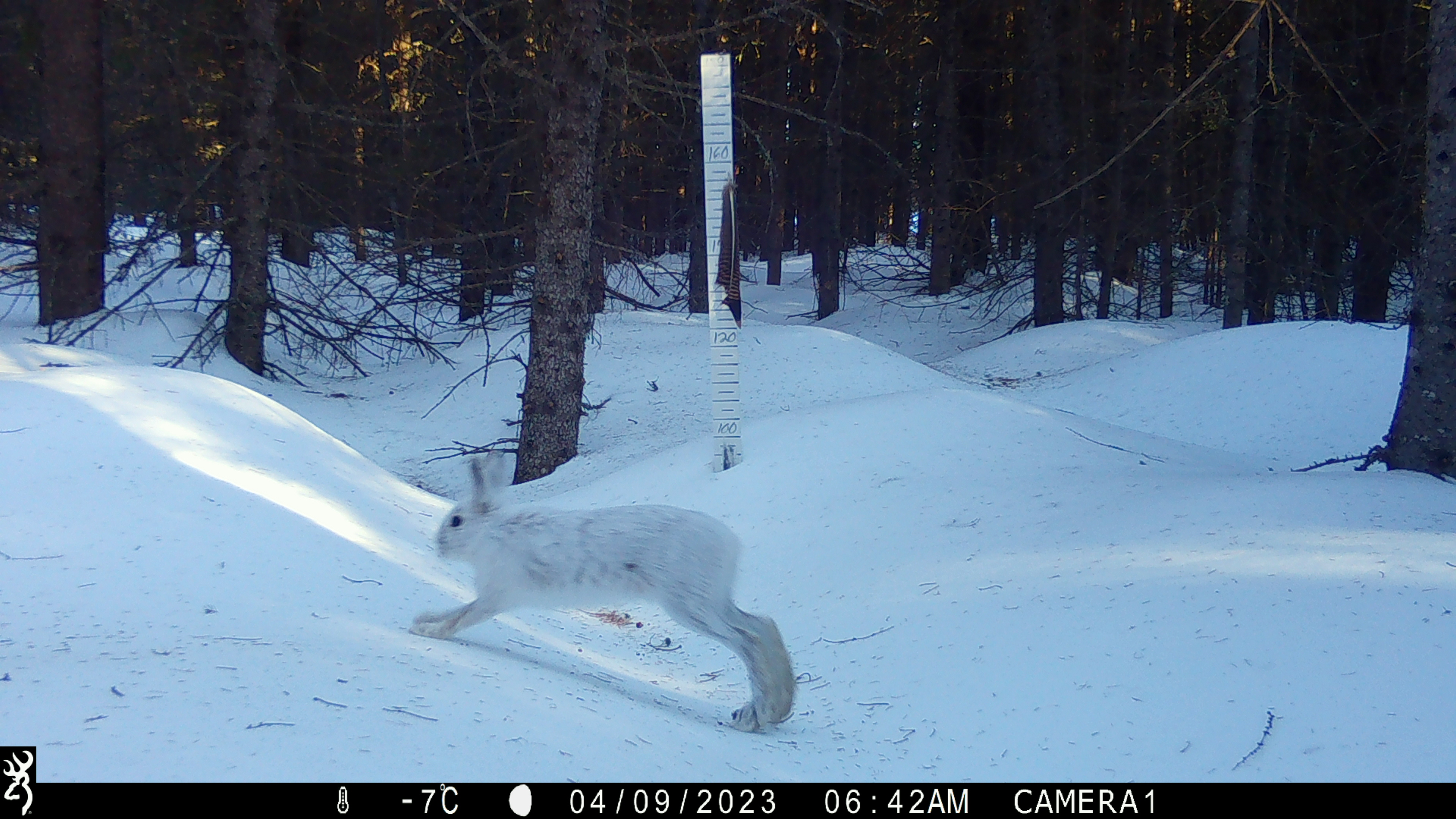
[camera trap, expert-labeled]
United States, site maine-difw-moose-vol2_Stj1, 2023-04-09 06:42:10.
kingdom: Animalia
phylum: Chordata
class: Mammalia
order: Lagomorpha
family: Leporidae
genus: Lepus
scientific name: Lepus americanus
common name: snowshoe hare